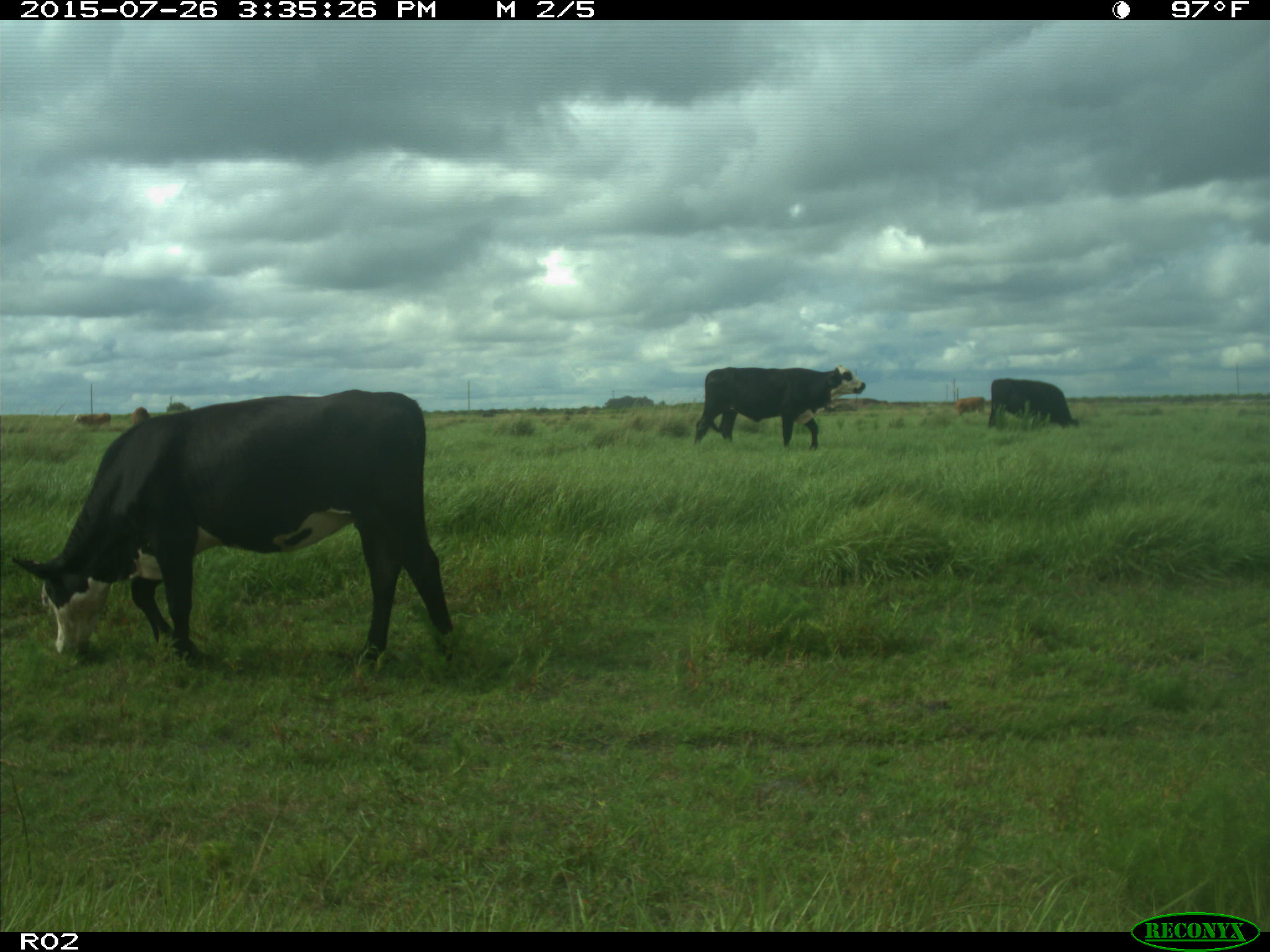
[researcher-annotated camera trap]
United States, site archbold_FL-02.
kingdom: Animalia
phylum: Chordata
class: Mammalia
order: Artiodactyla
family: Bovidae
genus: Bos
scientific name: Bos taurus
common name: domestic cow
Bos taurus (domestic cow).